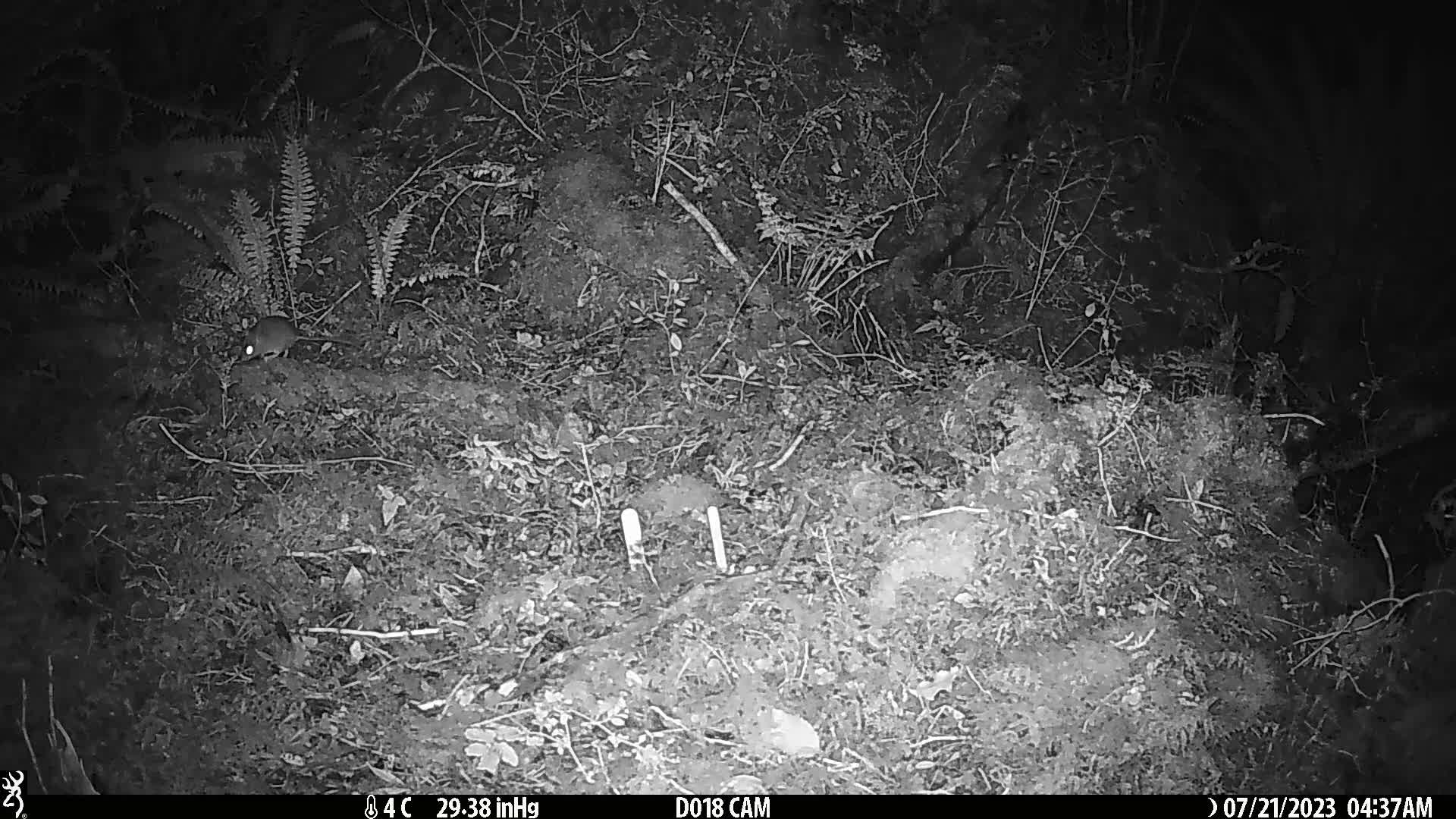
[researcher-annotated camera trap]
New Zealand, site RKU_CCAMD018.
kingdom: Animalia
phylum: Chordata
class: Mammalia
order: Rodentia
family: Muridae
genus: Rattus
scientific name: Rattus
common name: rat